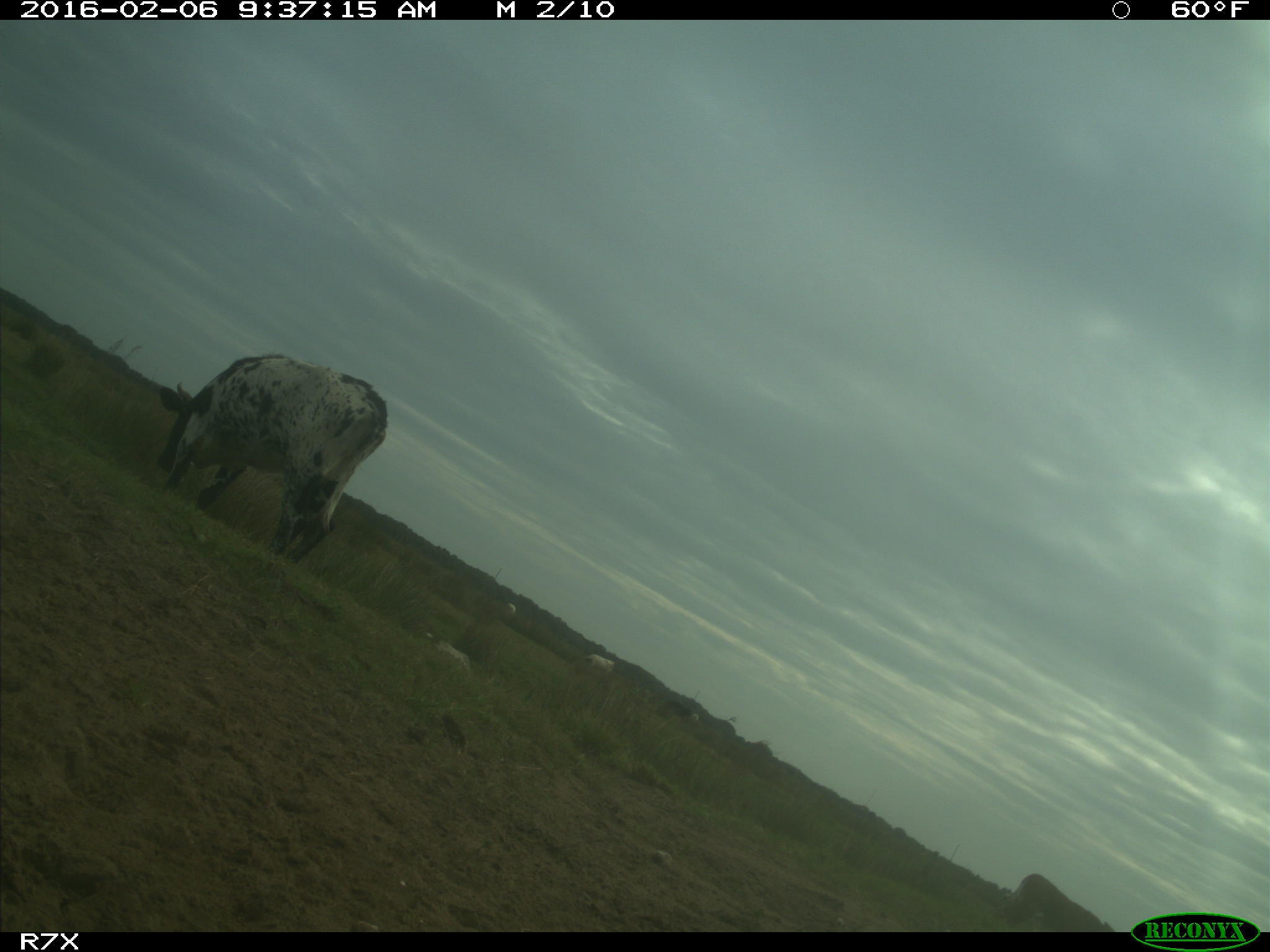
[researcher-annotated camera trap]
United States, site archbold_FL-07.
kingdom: Animalia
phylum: Chordata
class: Mammalia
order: Artiodactyla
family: Bovidae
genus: Bos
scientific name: Bos taurus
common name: domestic cow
Bos taurus (domestic cow).